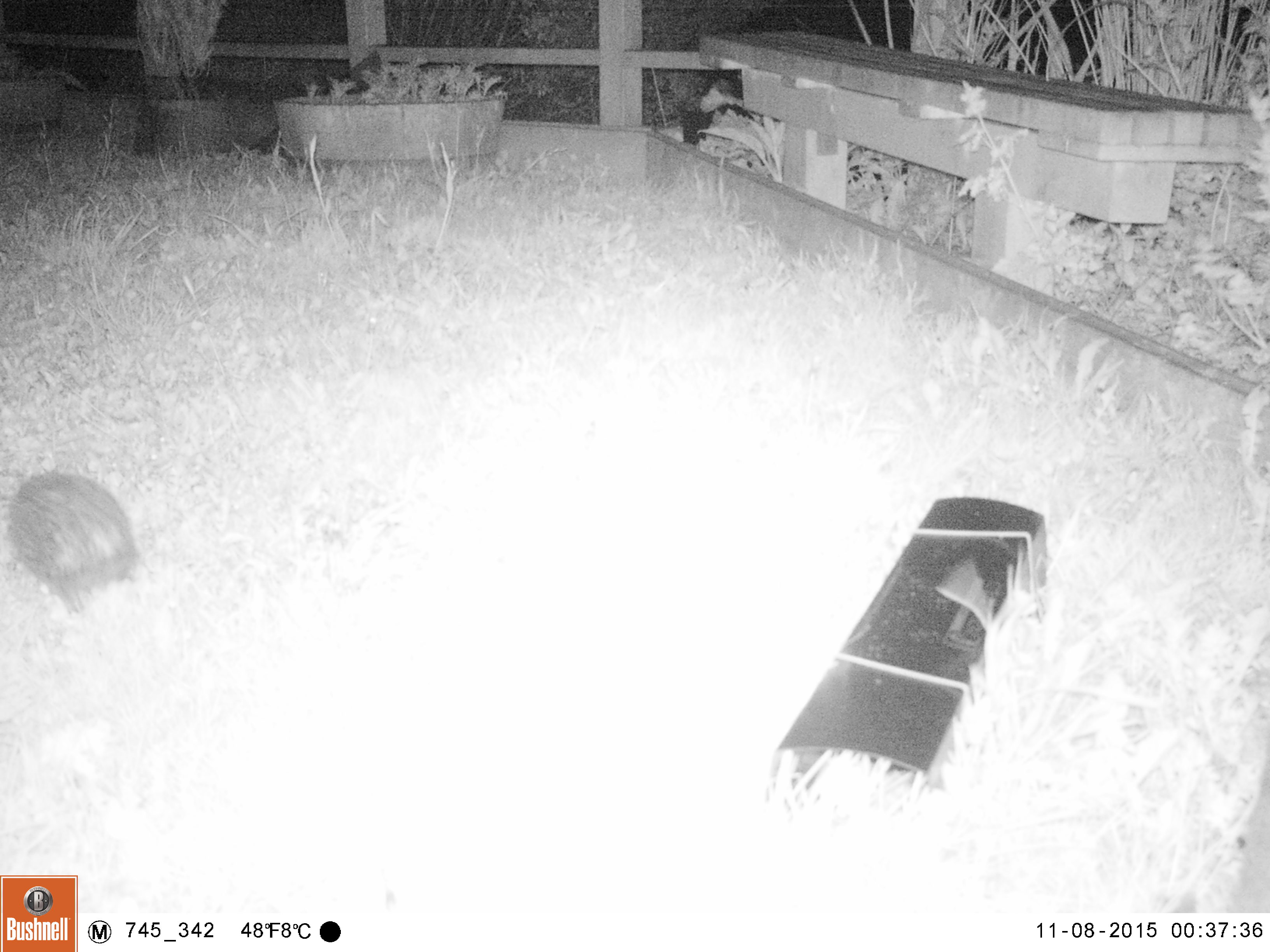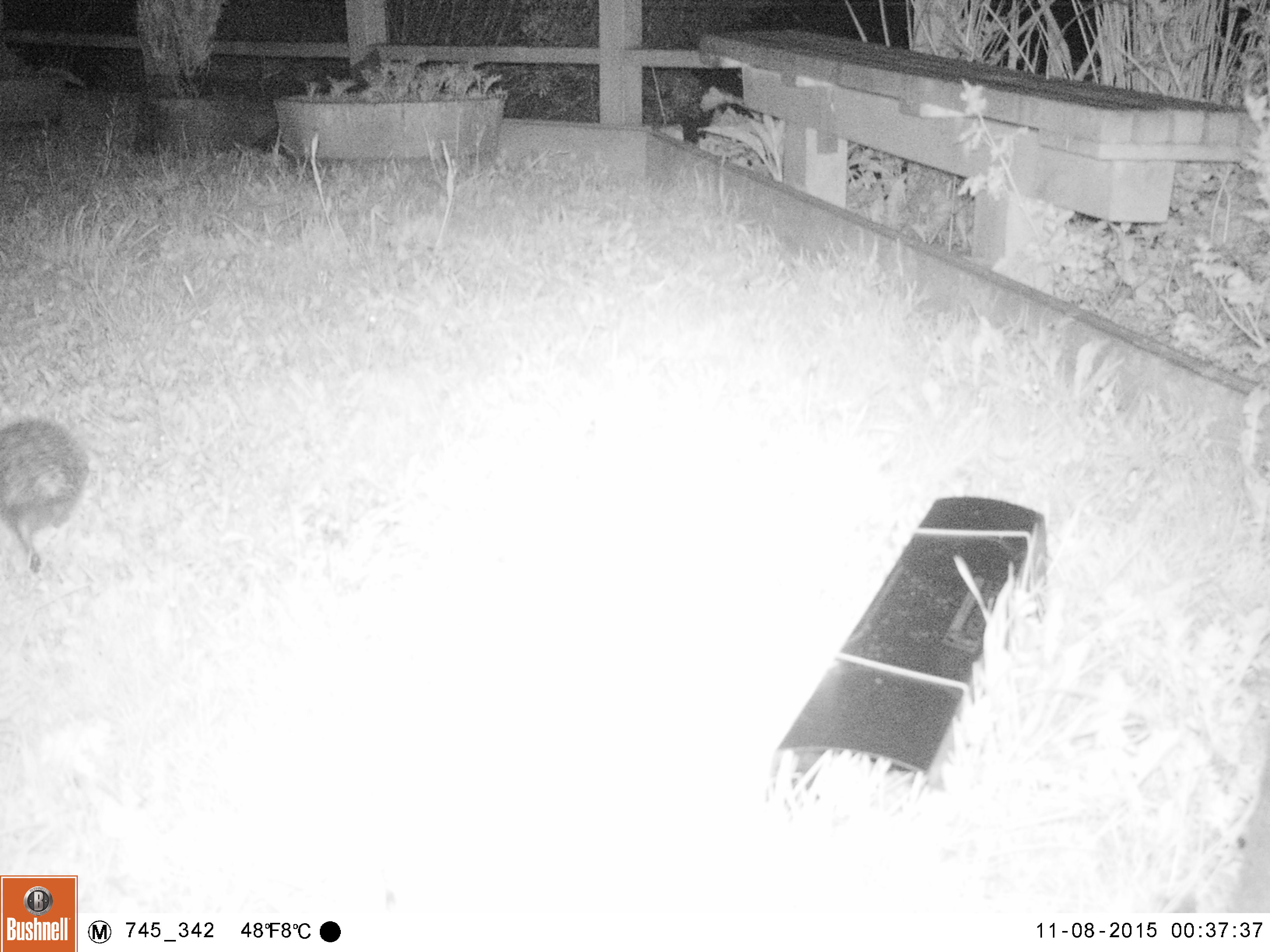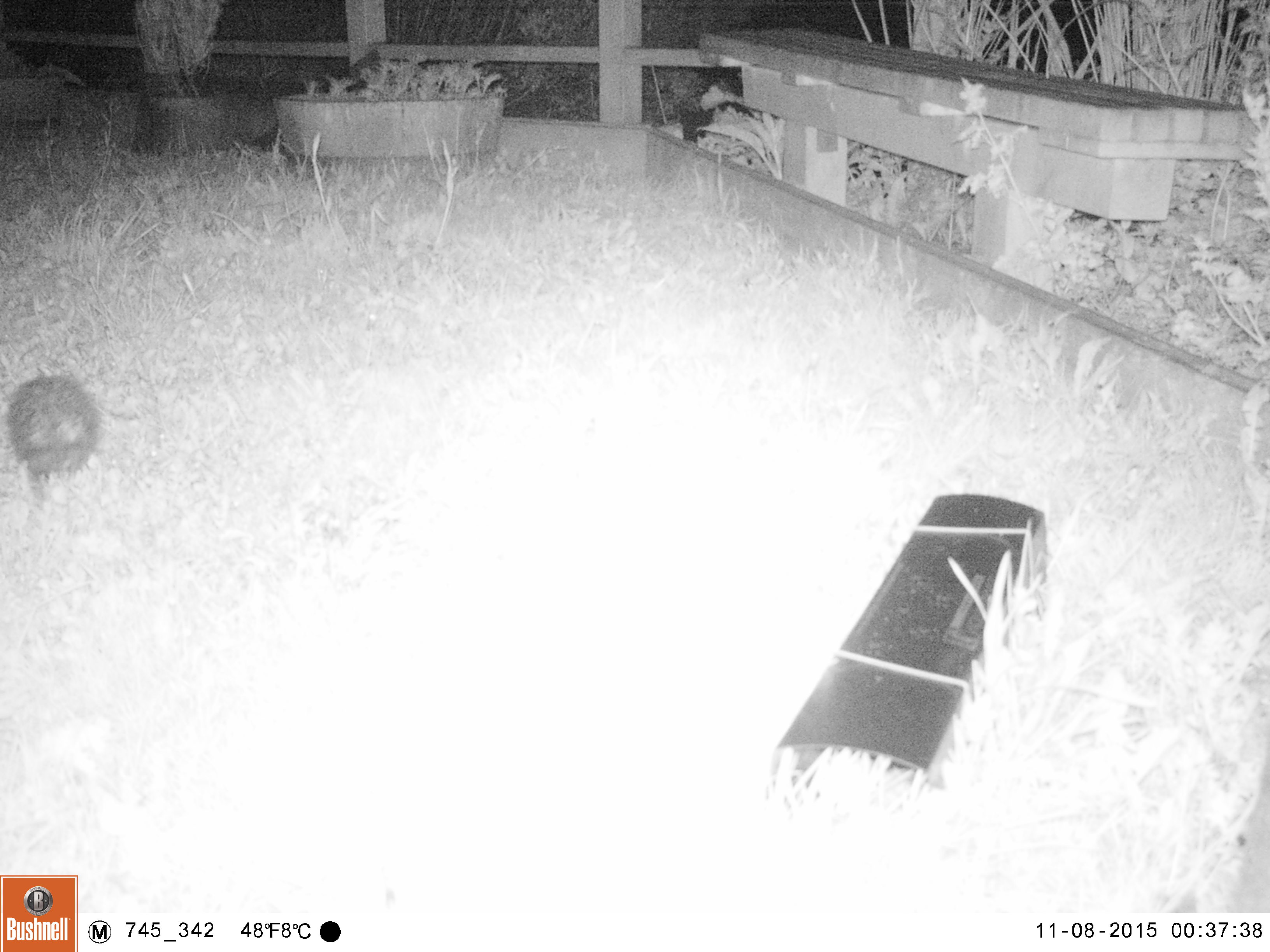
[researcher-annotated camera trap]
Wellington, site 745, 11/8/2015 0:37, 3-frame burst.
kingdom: Animalia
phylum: Chordata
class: Mammalia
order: Eulipotyphla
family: Erinaceidae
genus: Erinaceus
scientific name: Erinaceus europaeus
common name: hedgehog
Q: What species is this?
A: Hedgehog (Erinaceus europaeus).